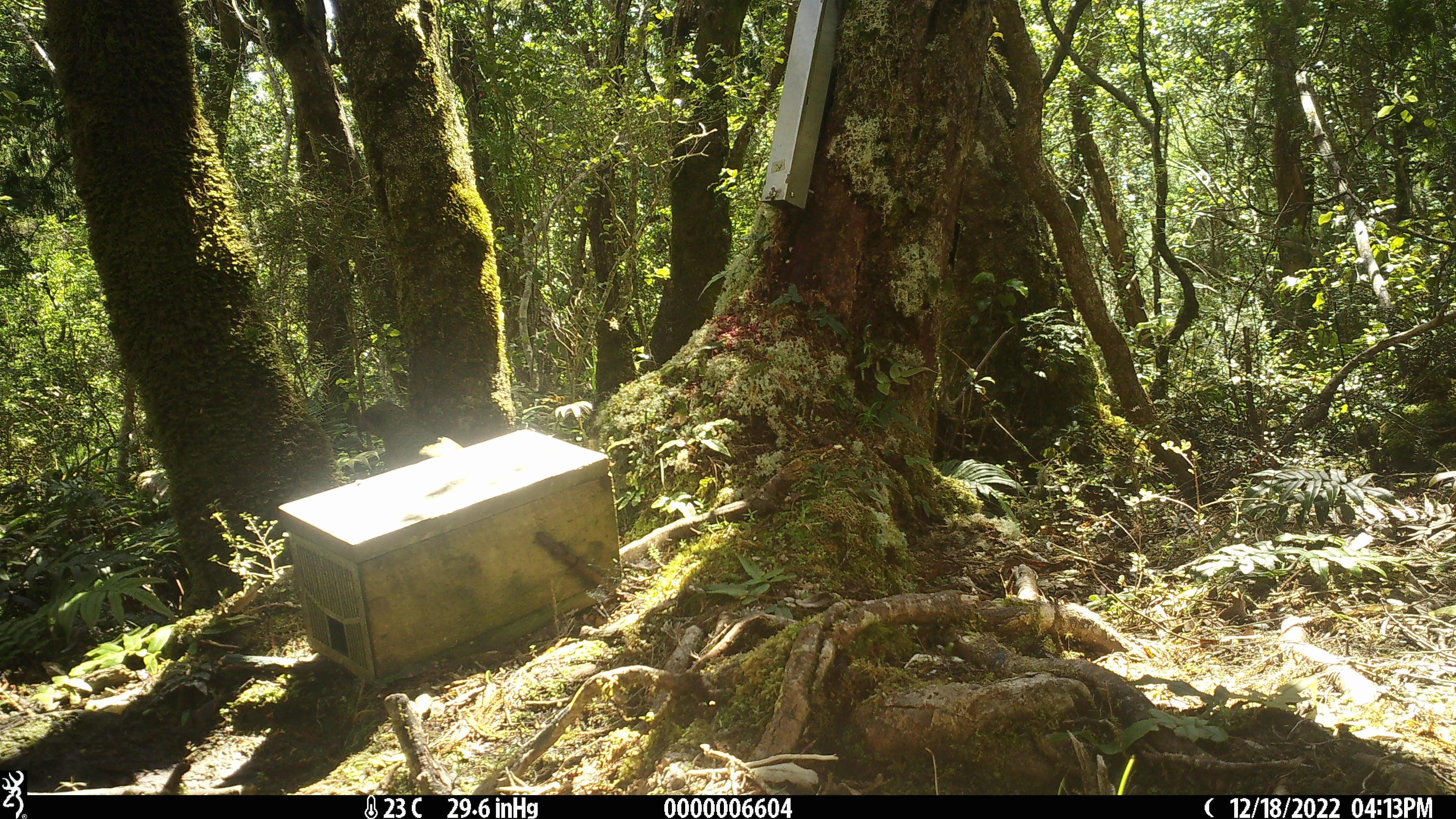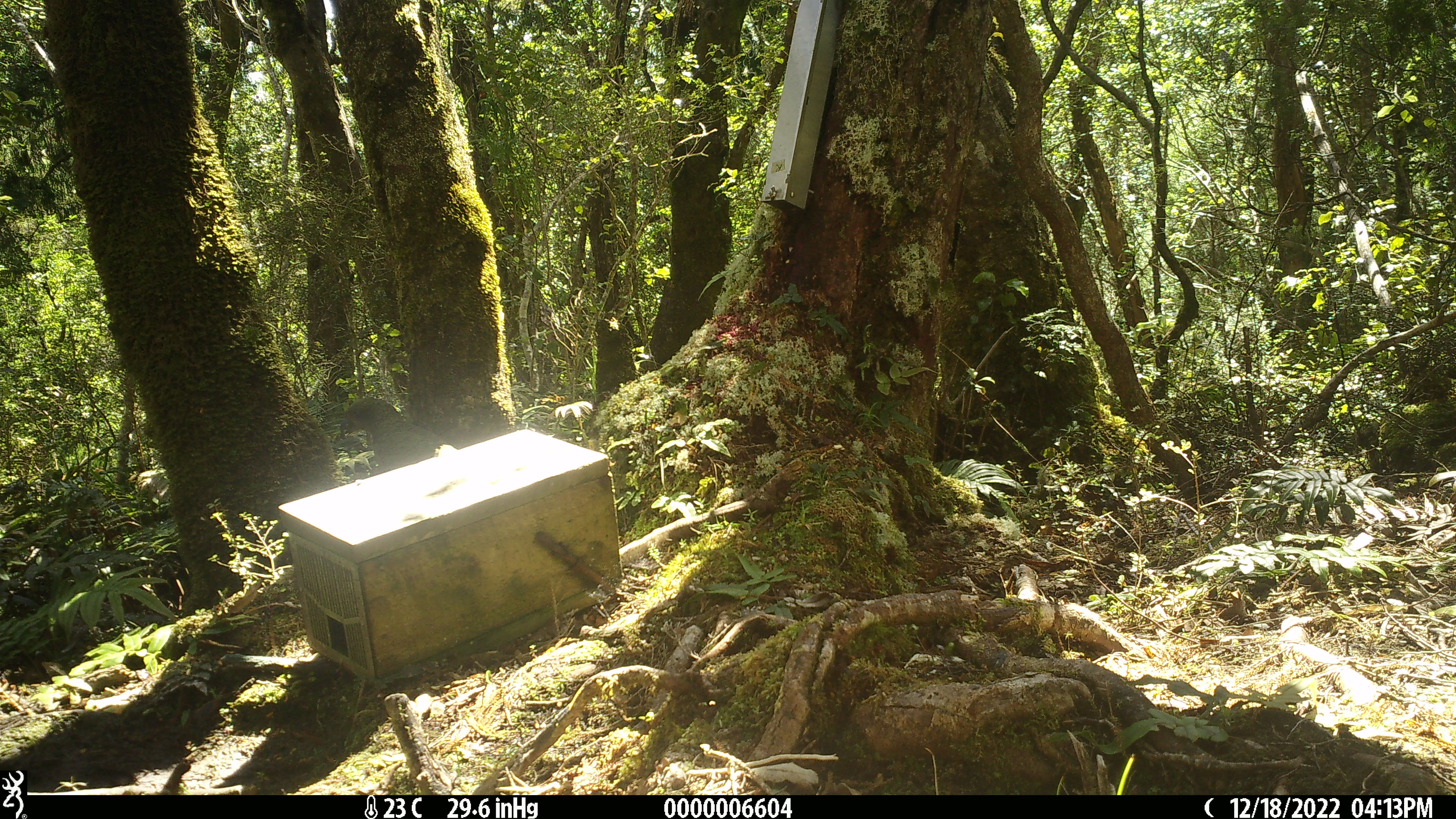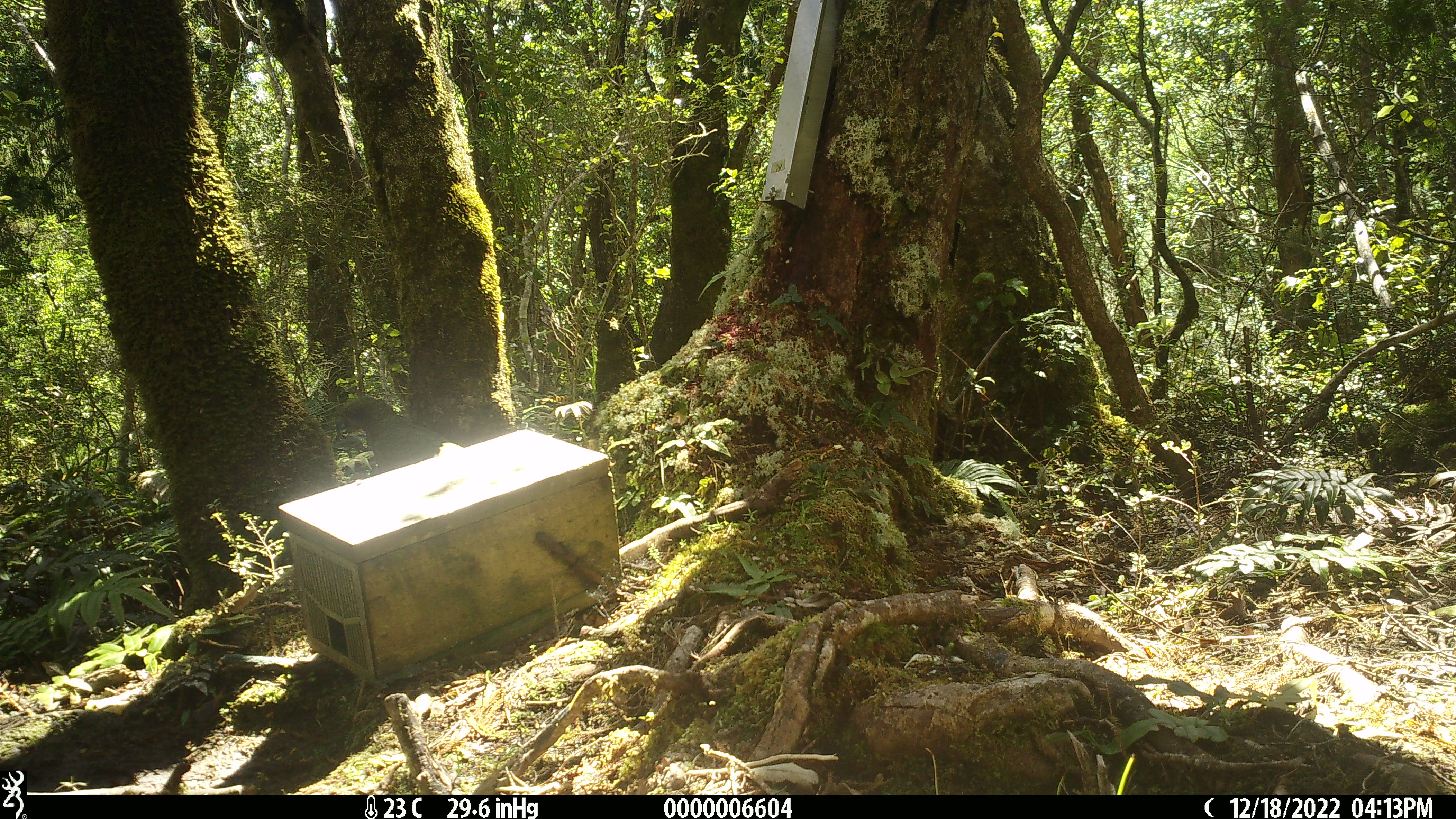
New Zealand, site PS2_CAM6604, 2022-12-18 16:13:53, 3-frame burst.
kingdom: Animalia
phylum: Chordata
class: Aves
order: Psittaciformes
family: Strigopidae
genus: Nestor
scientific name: Nestor notabilis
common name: kea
Kea (Nestor notabilis).